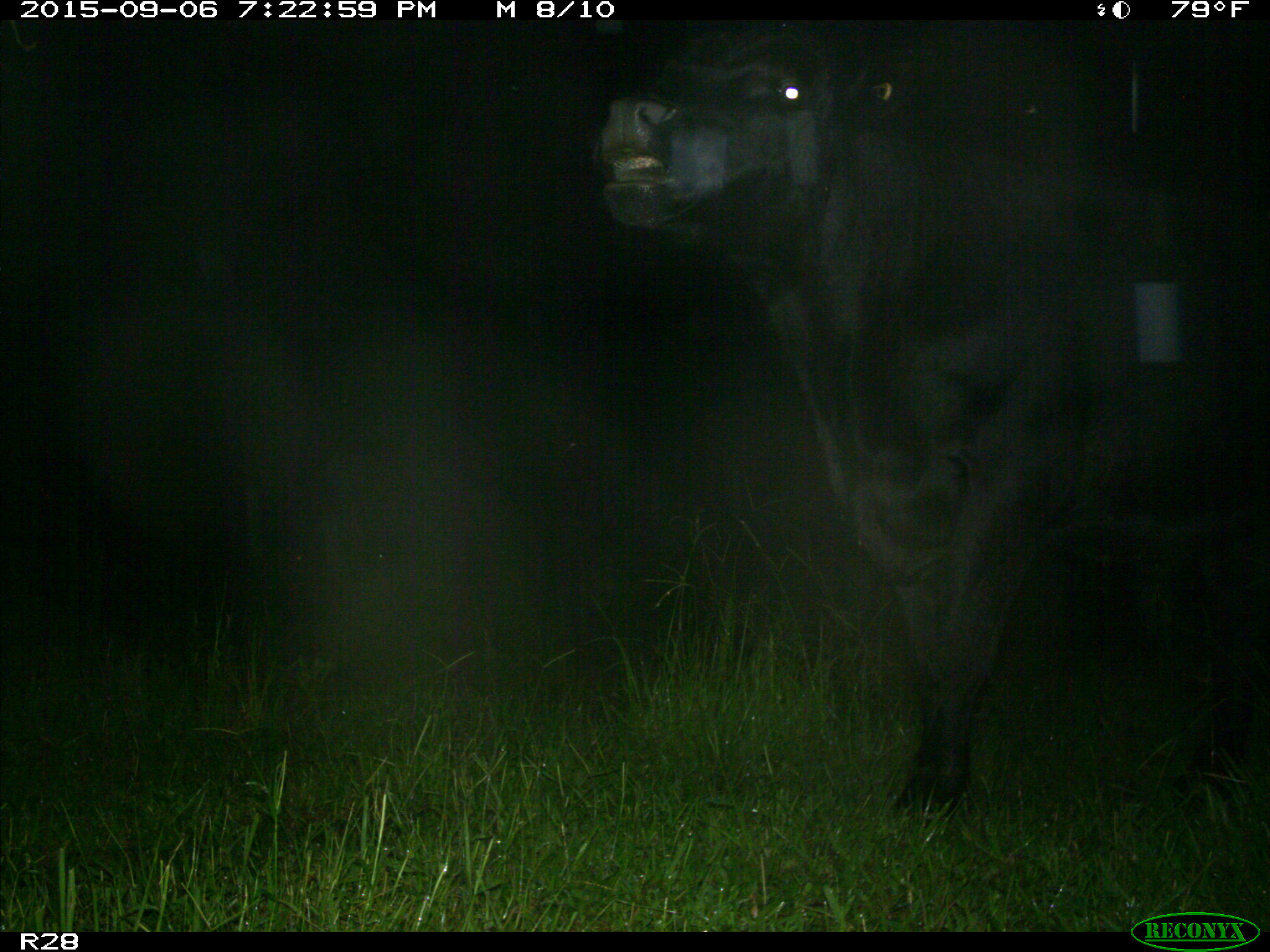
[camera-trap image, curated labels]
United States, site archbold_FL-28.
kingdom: Animalia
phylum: Chordata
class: Mammalia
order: Artiodactyla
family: Bovidae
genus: Bos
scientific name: Bos taurus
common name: domestic cow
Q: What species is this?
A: Bos taurus (domestic cow).